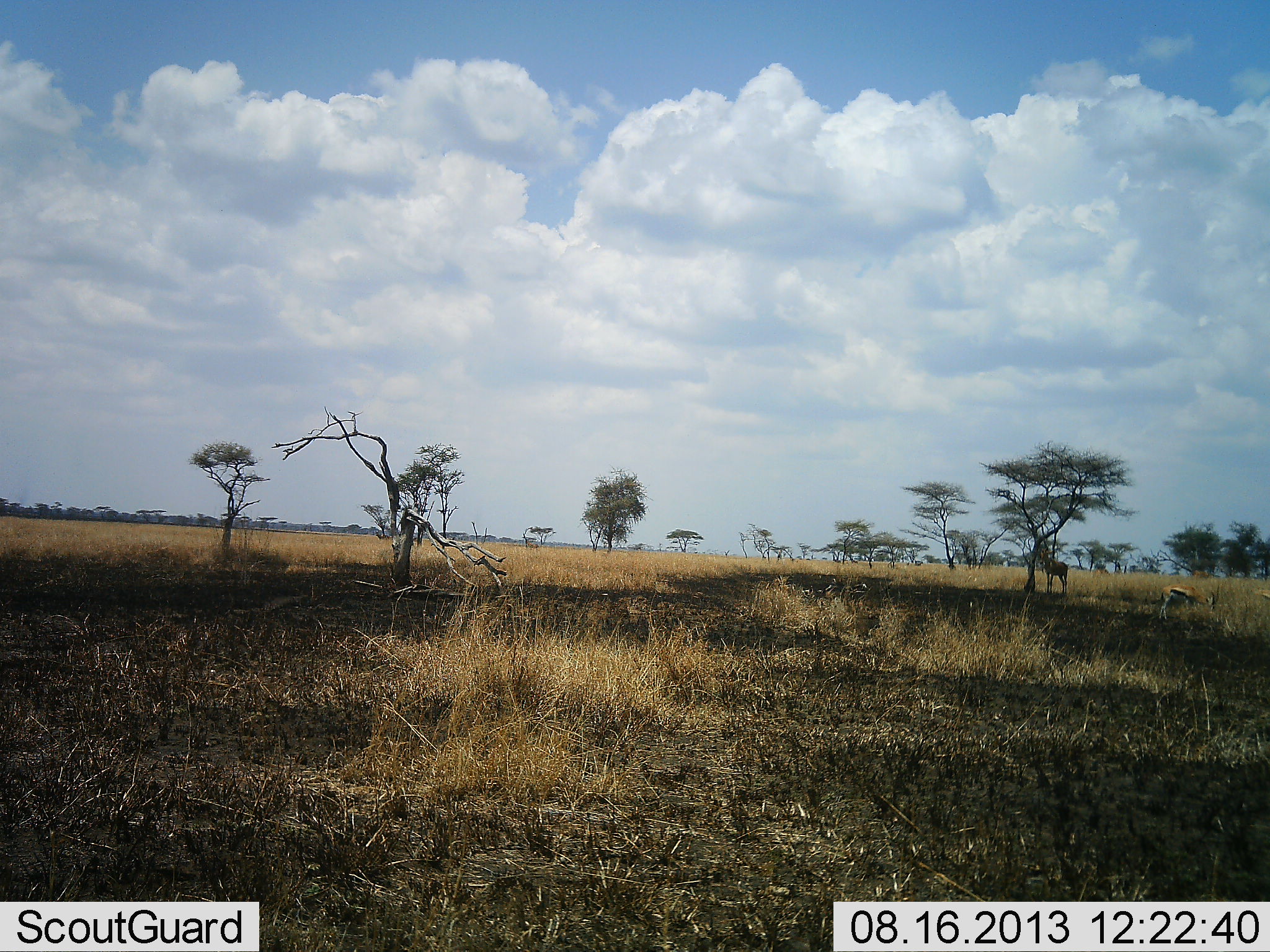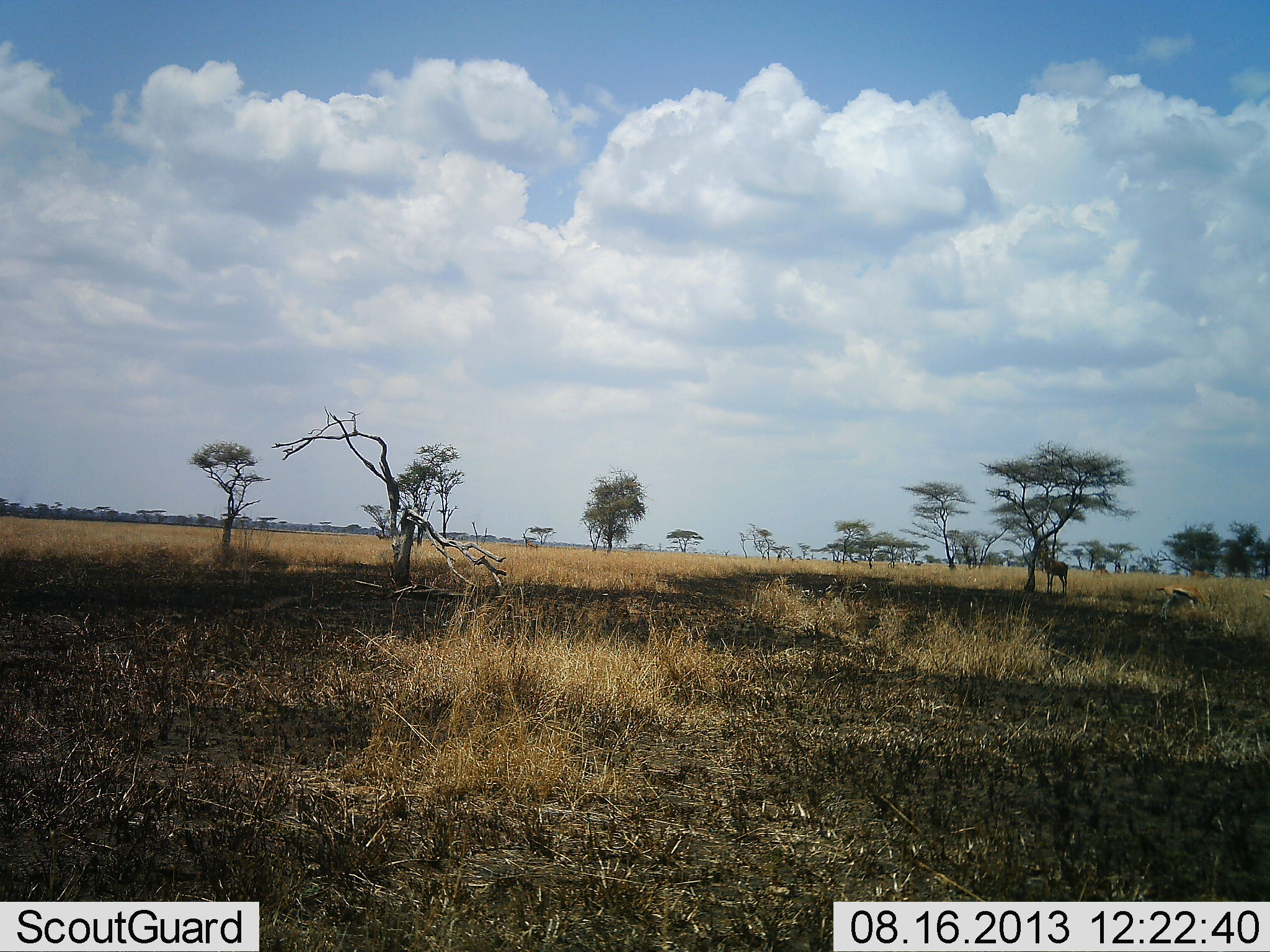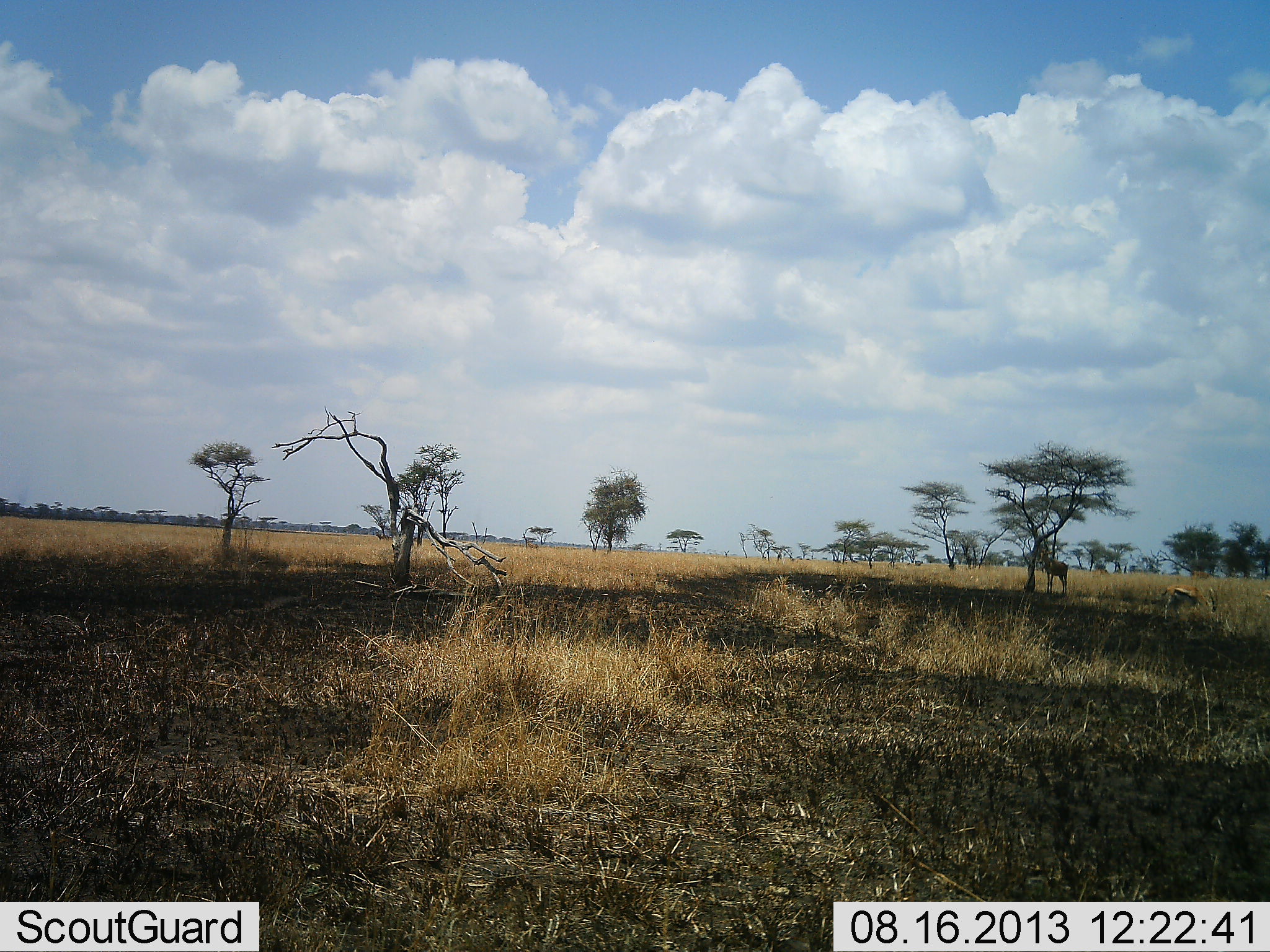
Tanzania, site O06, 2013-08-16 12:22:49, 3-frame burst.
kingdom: Animalia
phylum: Chordata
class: Mammalia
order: Artiodactyla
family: Bovidae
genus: Eudorcas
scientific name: Eudorcas thomsonii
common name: thomson's gazelle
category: gazellethomsons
Gazellethomsons (thomson's gazelle) (Eudorcas thomsonii), count 2. Behavior (volunteer vote fractions): standing 62%, resting 8%, moving 8%, interacting 0%. Young present (vote fraction): 0%. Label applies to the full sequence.